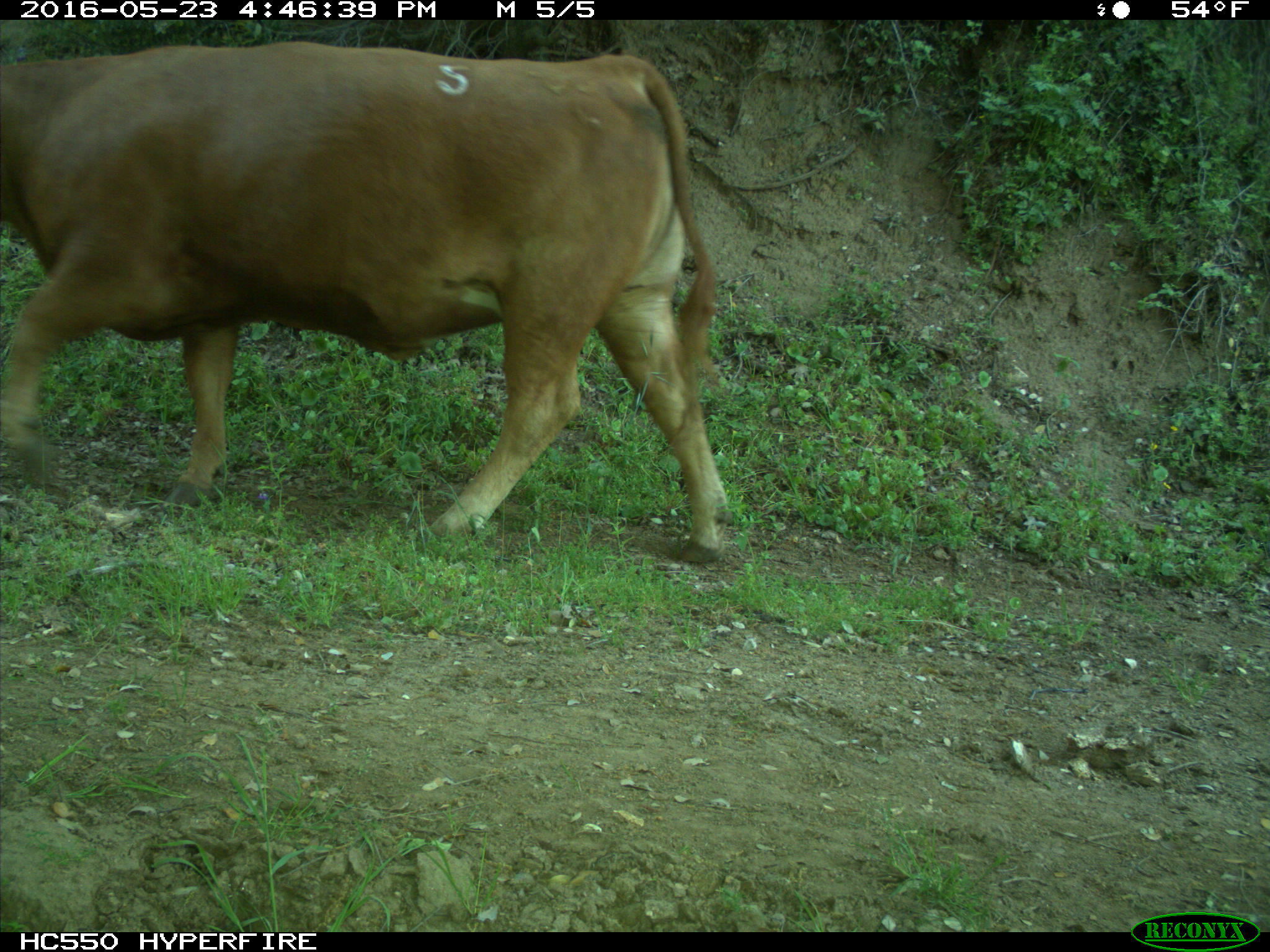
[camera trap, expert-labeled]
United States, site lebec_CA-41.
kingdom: Animalia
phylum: Chordata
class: Mammalia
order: Artiodactyla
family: Bovidae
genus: Bos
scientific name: Bos taurus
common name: domestic cow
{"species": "Bos taurus (domestic cow)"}